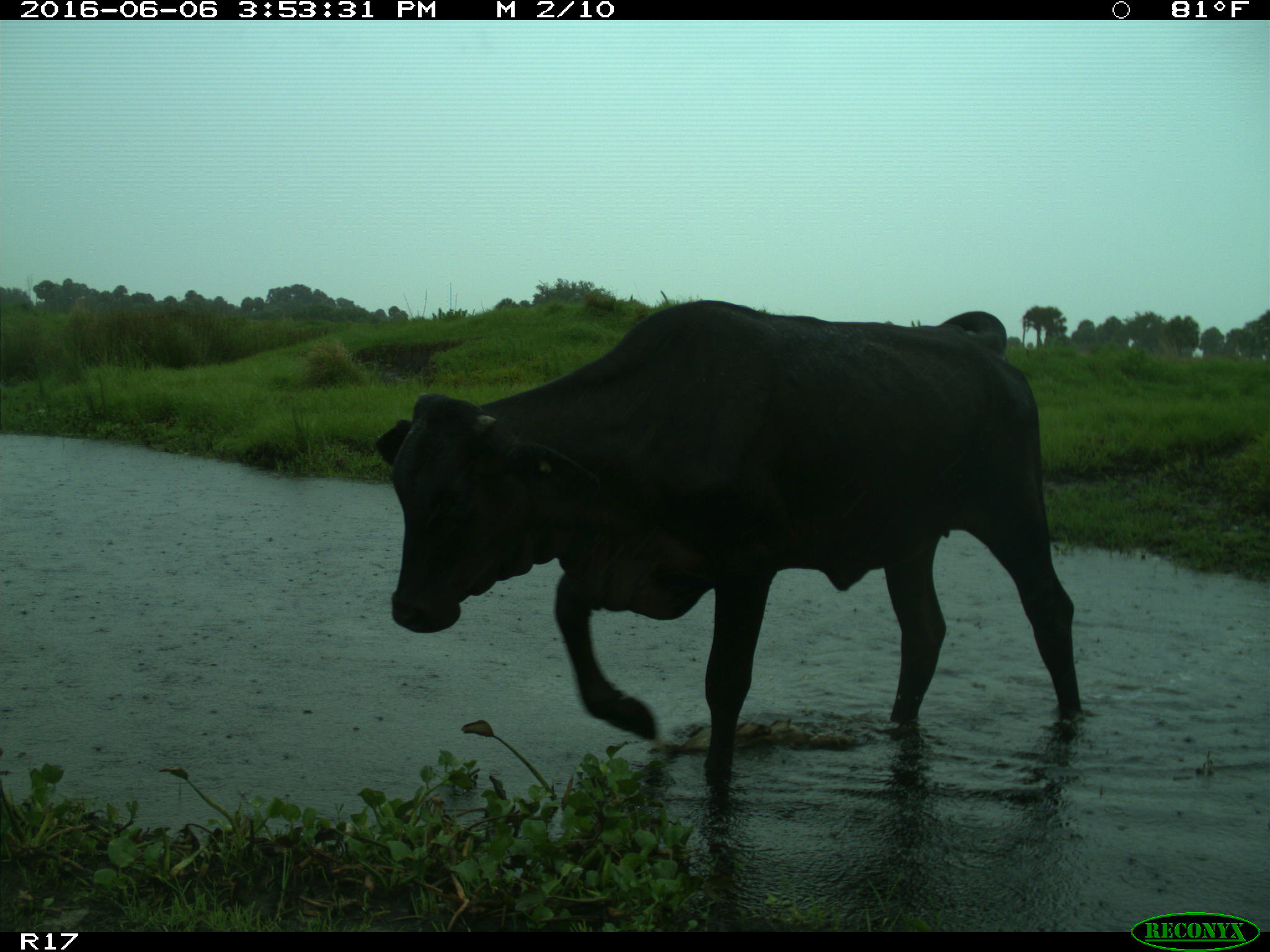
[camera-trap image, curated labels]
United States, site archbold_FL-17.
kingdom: Animalia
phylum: Chordata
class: Mammalia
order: Artiodactyla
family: Bovidae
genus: Bos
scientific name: Bos taurus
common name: domestic cow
Bos taurus (domestic cow).